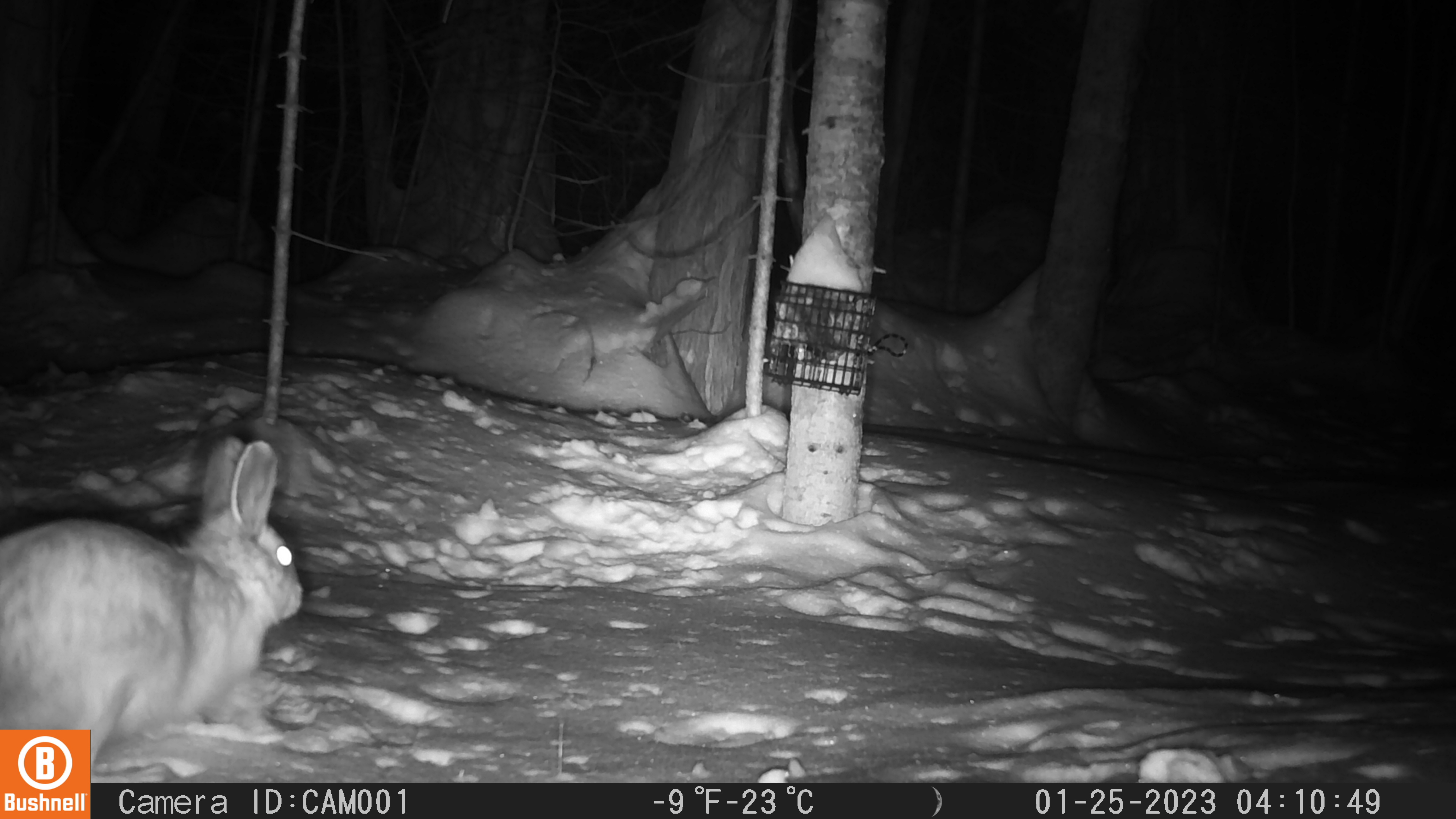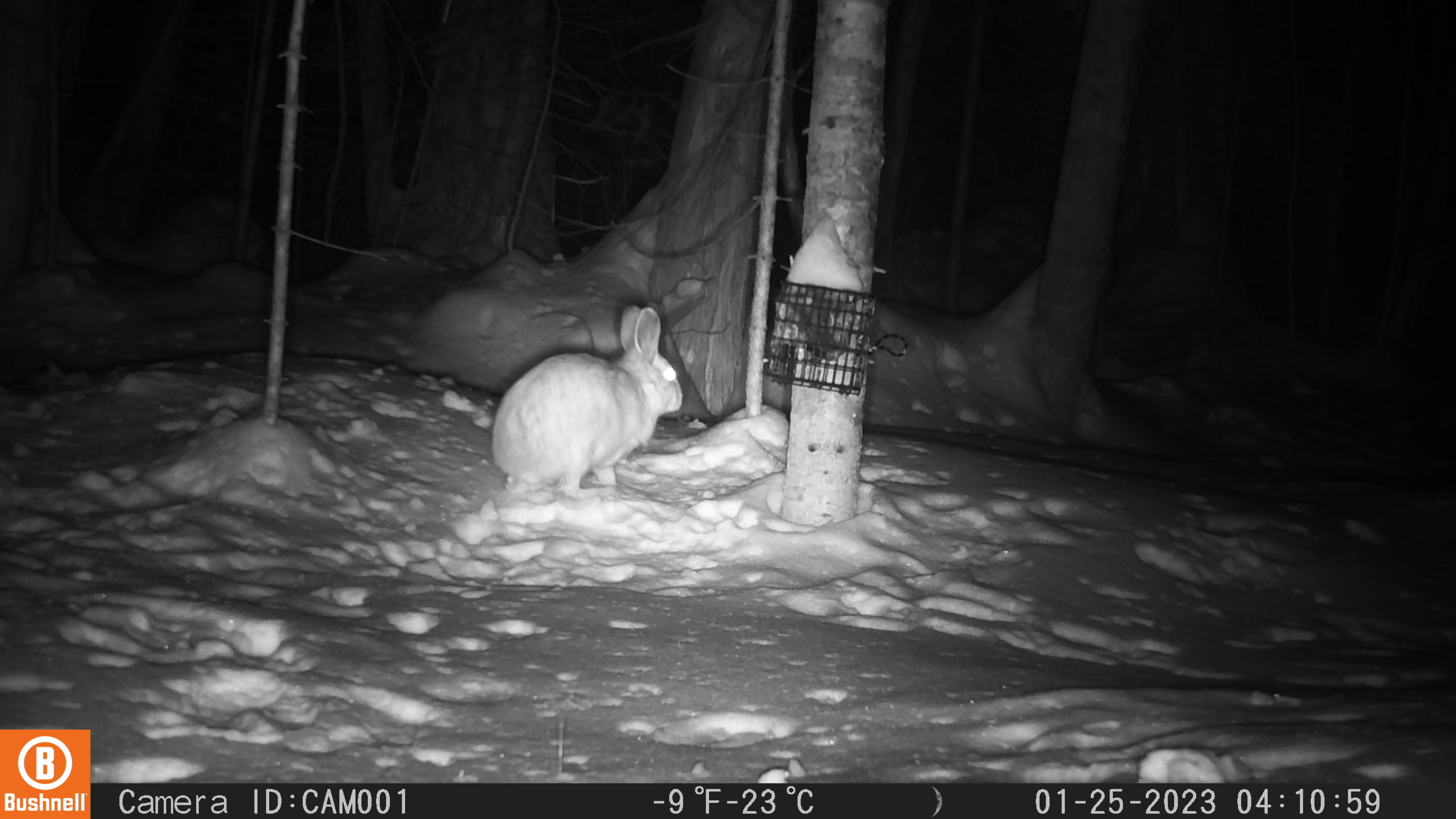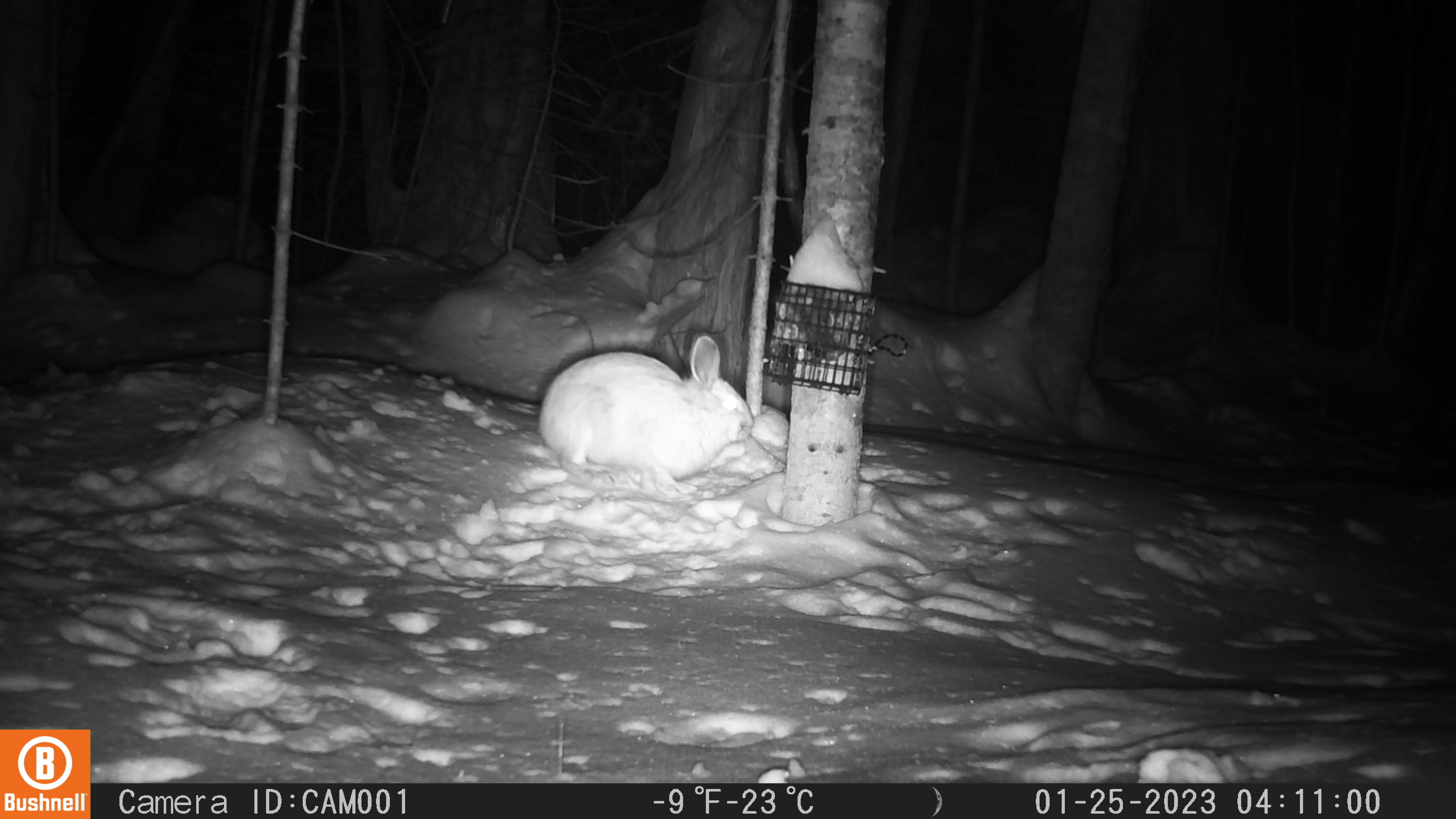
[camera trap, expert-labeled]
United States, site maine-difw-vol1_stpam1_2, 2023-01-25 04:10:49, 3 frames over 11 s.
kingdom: Animalia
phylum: Chordata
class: Mammalia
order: Lagomorpha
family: Leporidae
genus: Lepus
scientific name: Lepus americanus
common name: snowshoe hare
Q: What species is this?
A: Snowshoe hare (Lepus americanus).